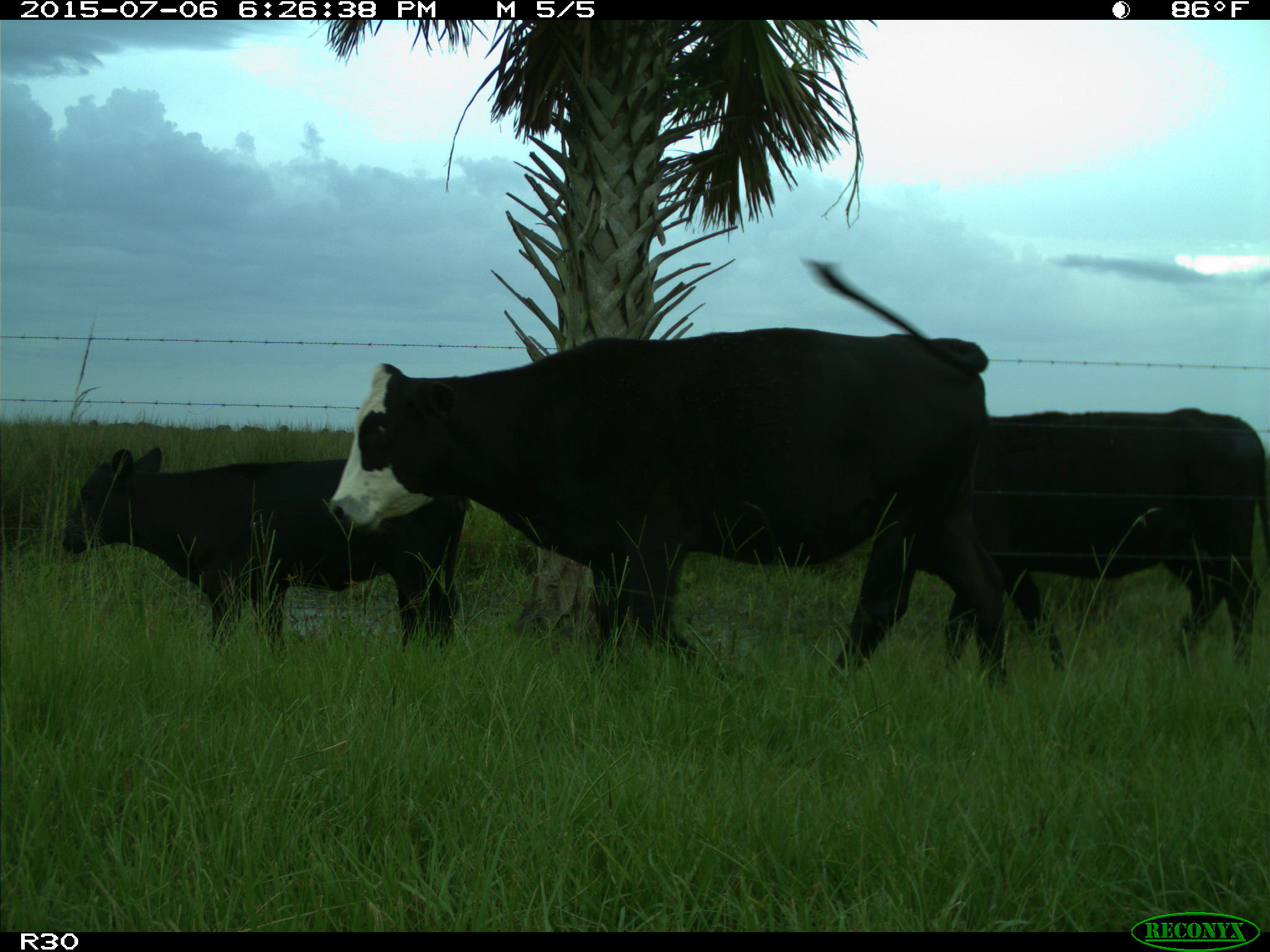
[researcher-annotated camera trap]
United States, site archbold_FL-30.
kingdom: Animalia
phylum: Chordata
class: Mammalia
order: Artiodactyla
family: Bovidae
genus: Bos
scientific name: Bos taurus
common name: domestic cow